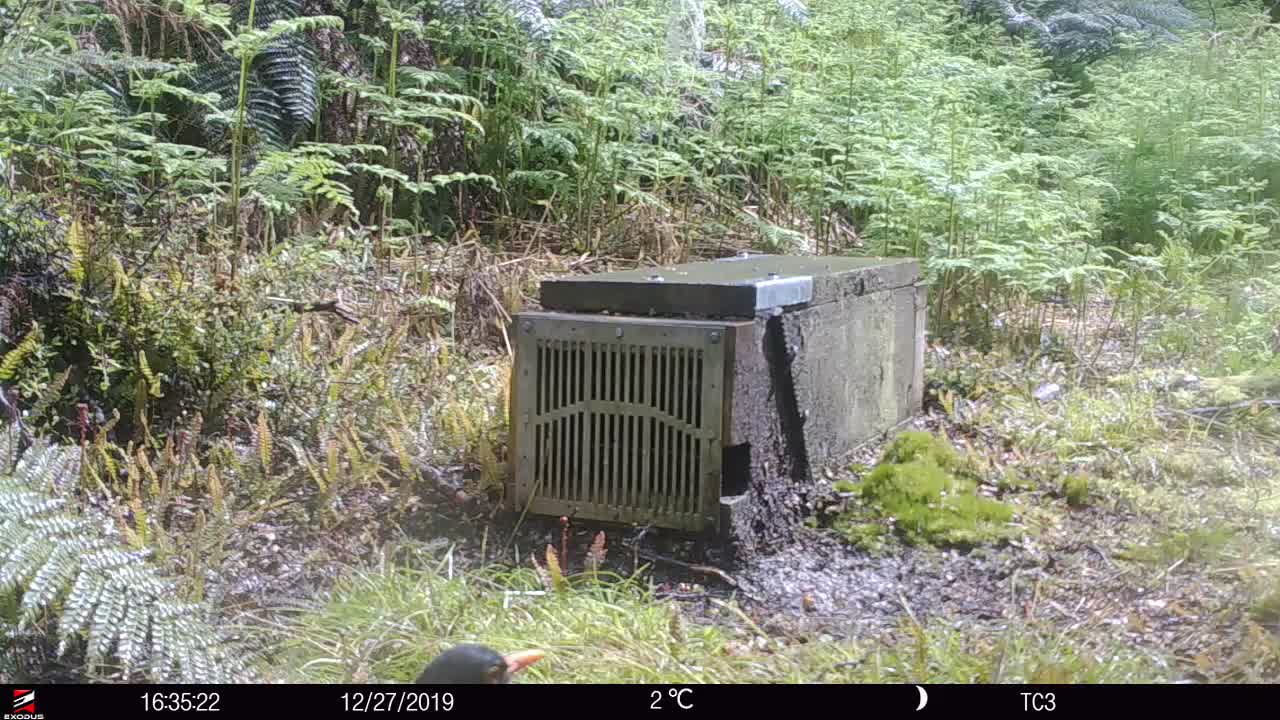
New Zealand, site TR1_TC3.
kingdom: Animalia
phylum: Chordata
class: Aves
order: Passeriformes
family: Turdidae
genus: Turdus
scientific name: Turdus merula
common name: eurasian blackbird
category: blackbird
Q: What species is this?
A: Blackbird (eurasian blackbird) (Turdus merula).